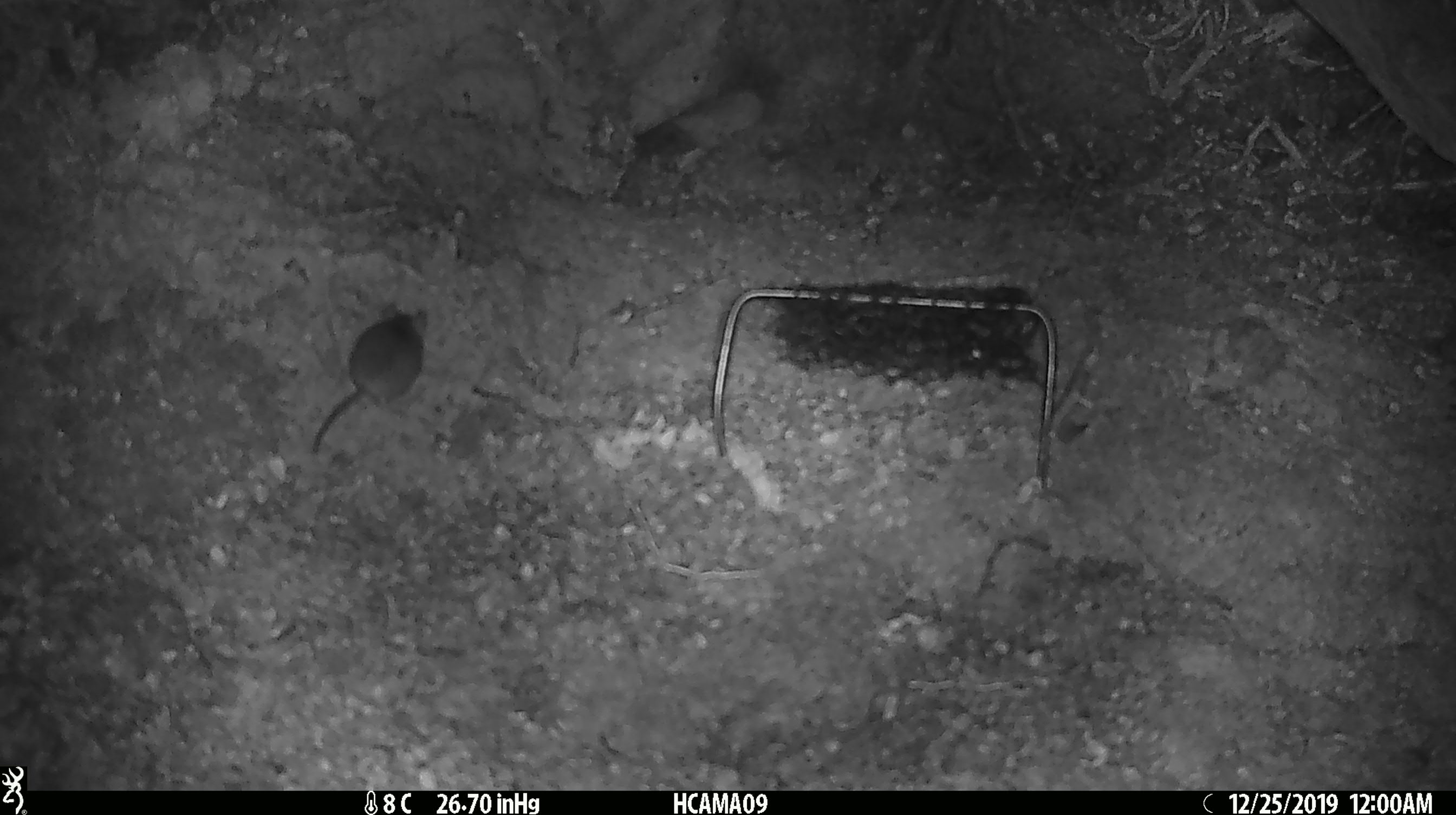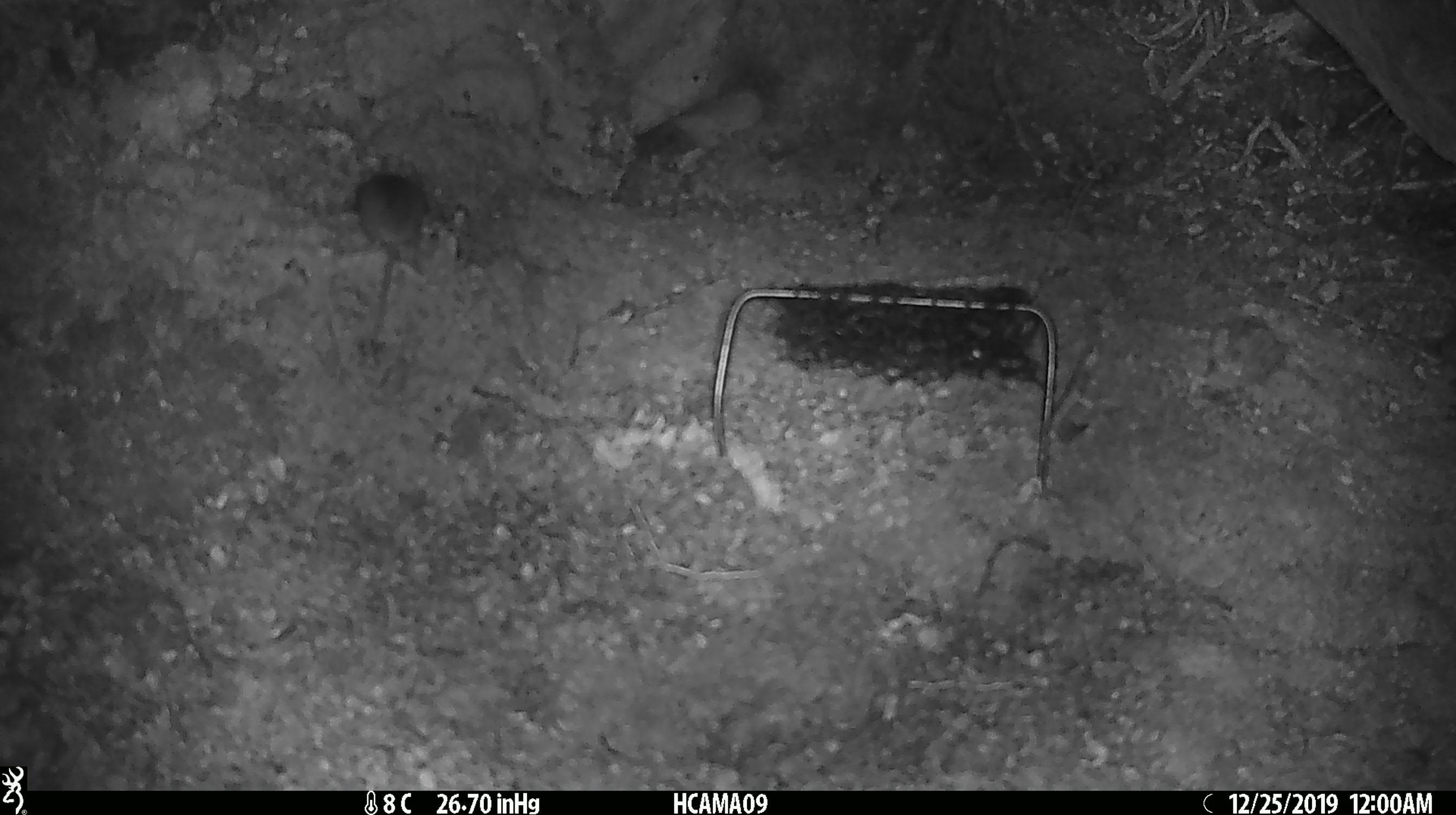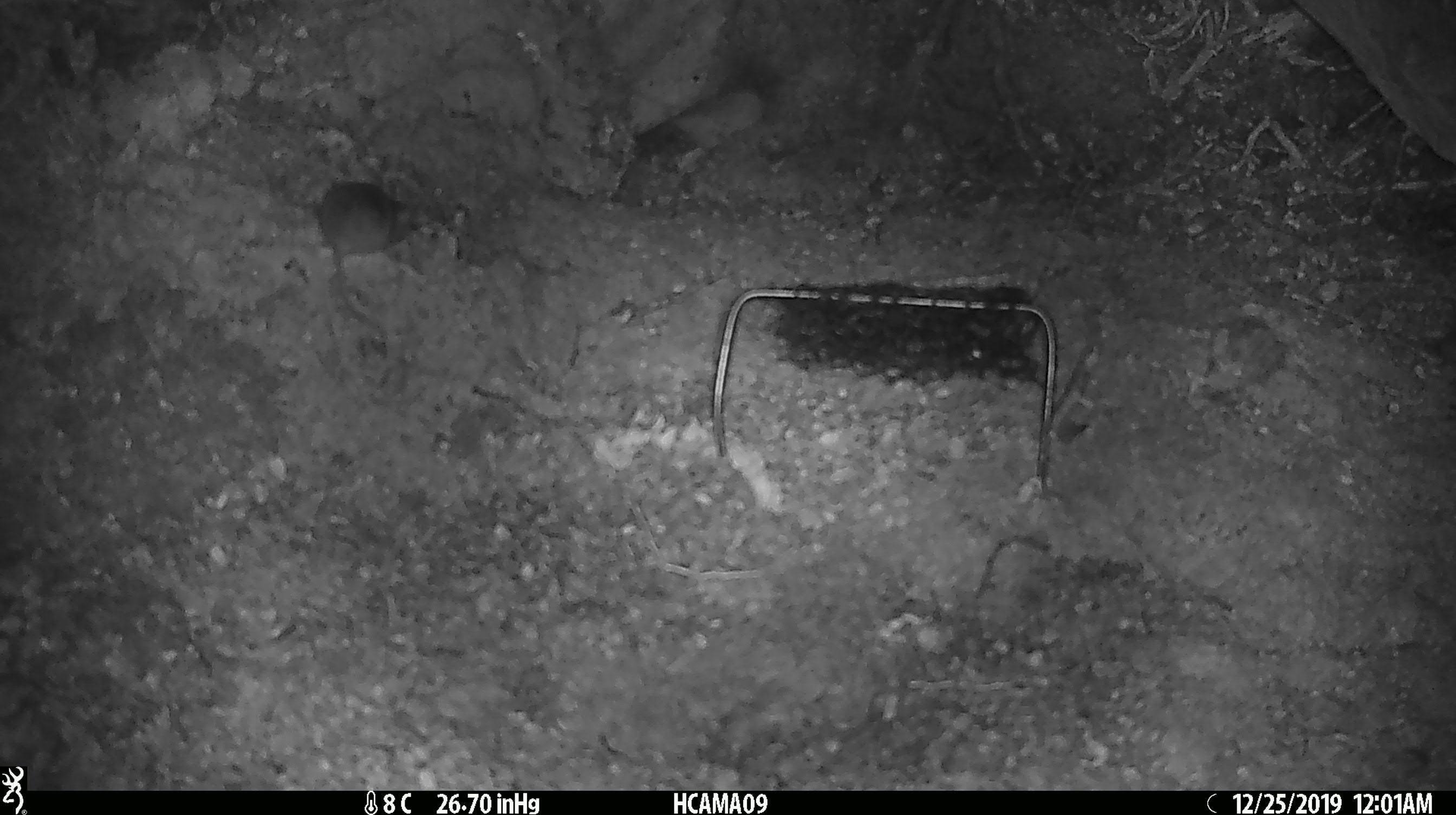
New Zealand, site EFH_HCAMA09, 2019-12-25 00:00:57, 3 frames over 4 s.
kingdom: Animalia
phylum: Chordata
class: Mammalia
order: Rodentia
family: Muridae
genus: Mus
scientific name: Mus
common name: mouse